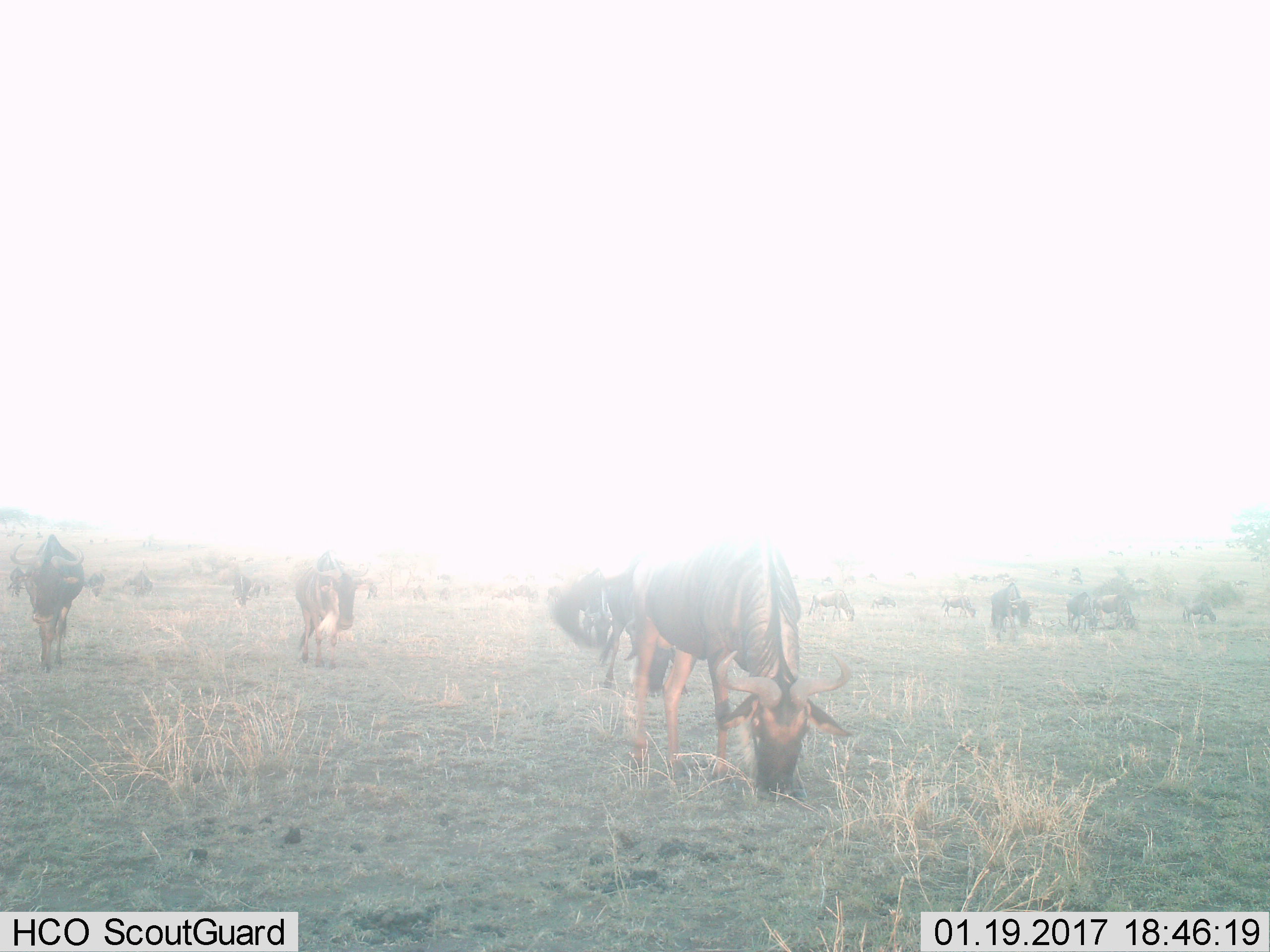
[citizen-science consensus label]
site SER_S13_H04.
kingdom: Animalia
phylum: Chordata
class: Mammalia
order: Artiodactyla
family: Bovidae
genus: Connochaetes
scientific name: Connochaetes taurinus taurinus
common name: blue wildebeest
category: wildebeestblue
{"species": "wildebeestblue (blue wildebeest) (Connochaetes taurinus taurinus)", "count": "11-50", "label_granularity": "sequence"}